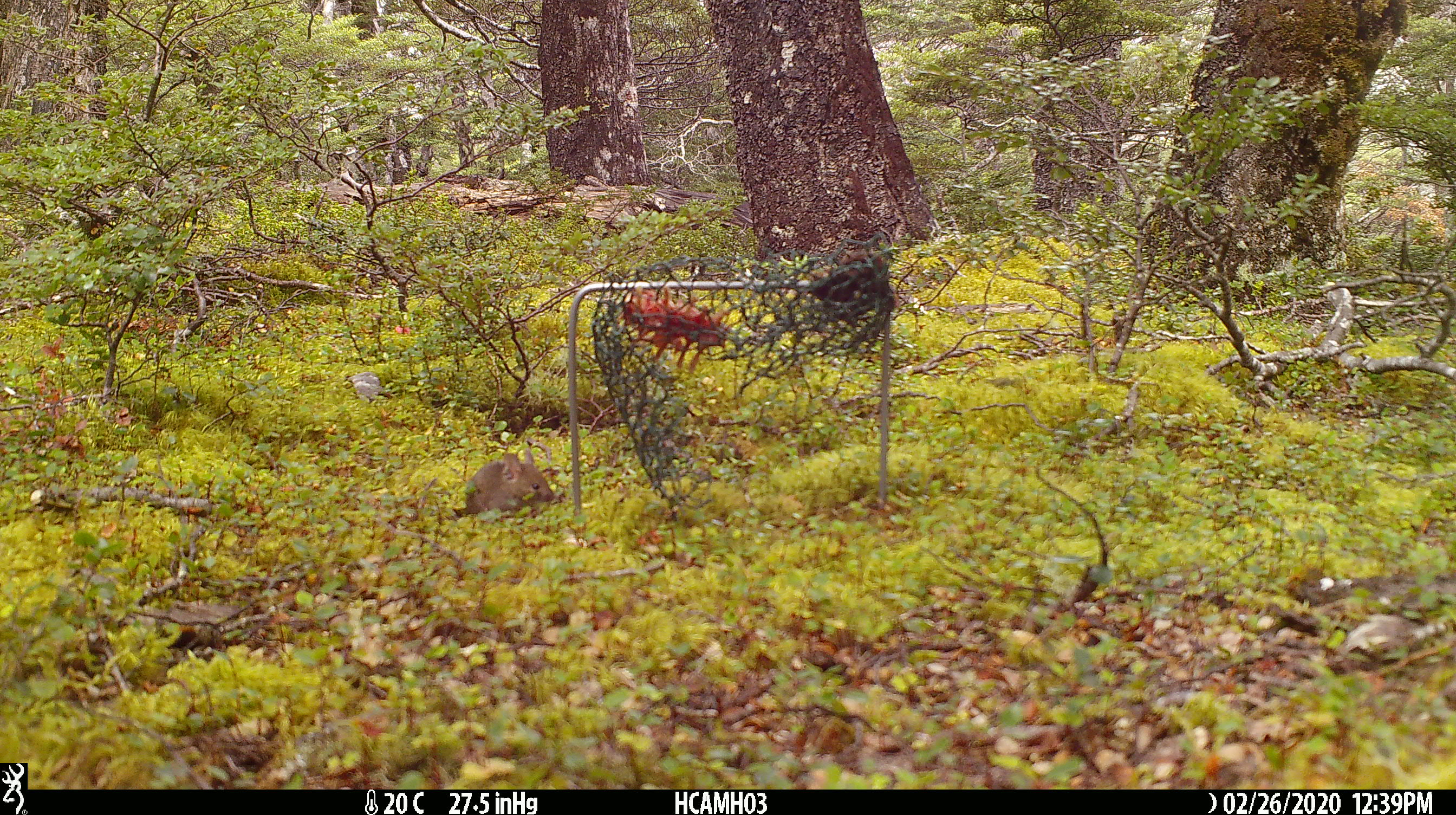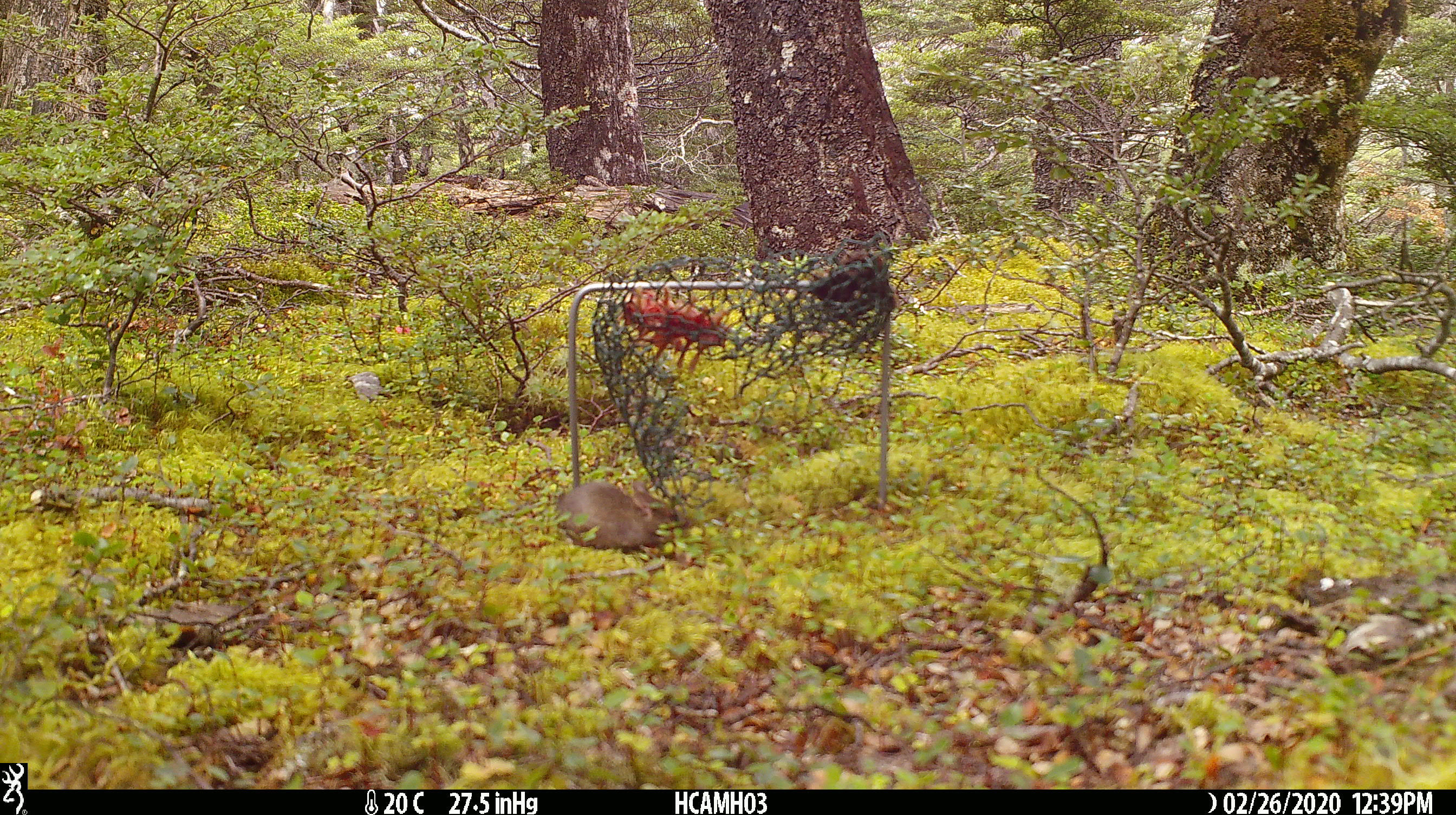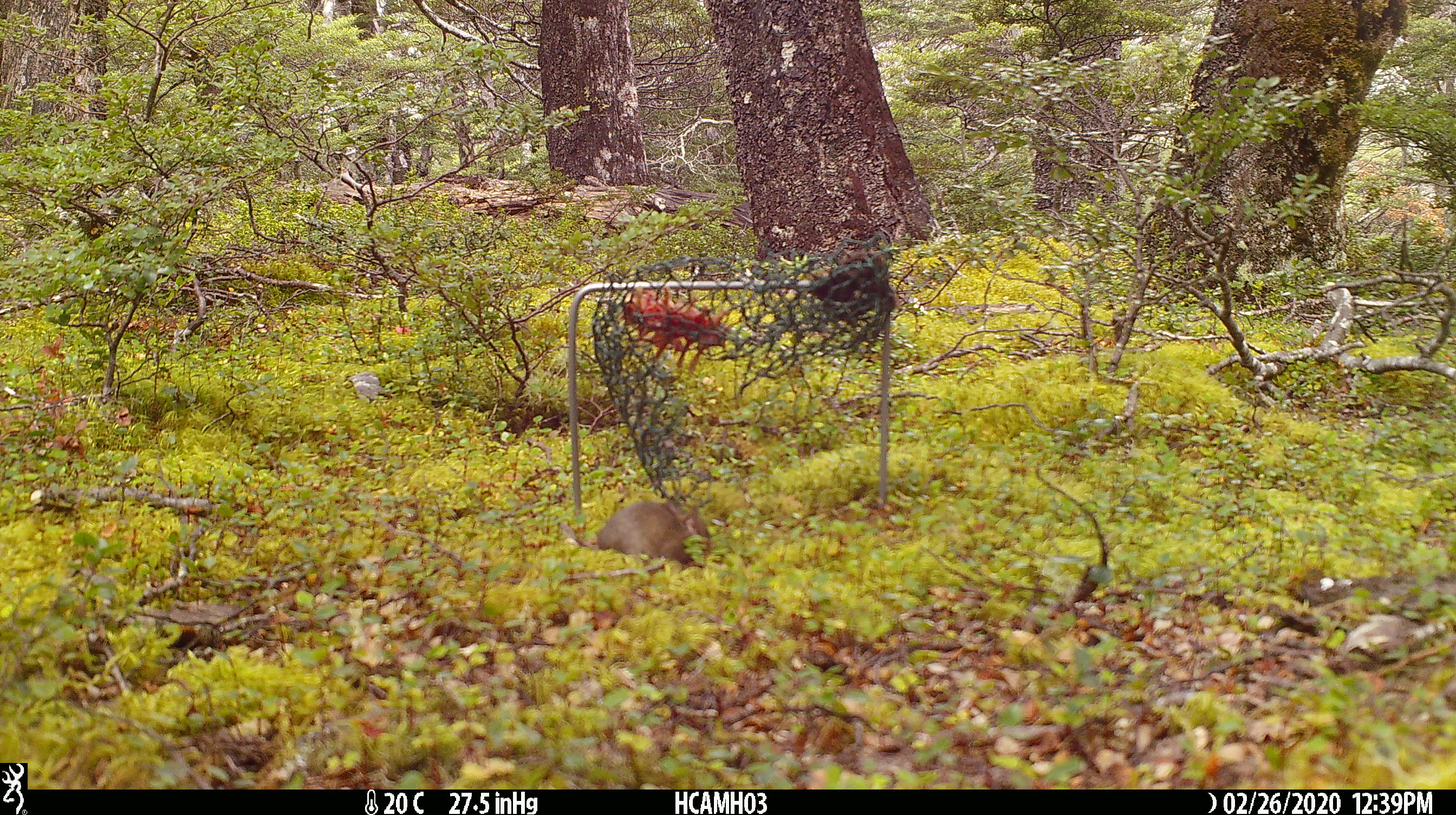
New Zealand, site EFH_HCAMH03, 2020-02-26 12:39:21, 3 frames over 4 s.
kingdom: Animalia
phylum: Chordata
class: Mammalia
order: Rodentia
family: Muridae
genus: Mus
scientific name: Mus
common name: mouse